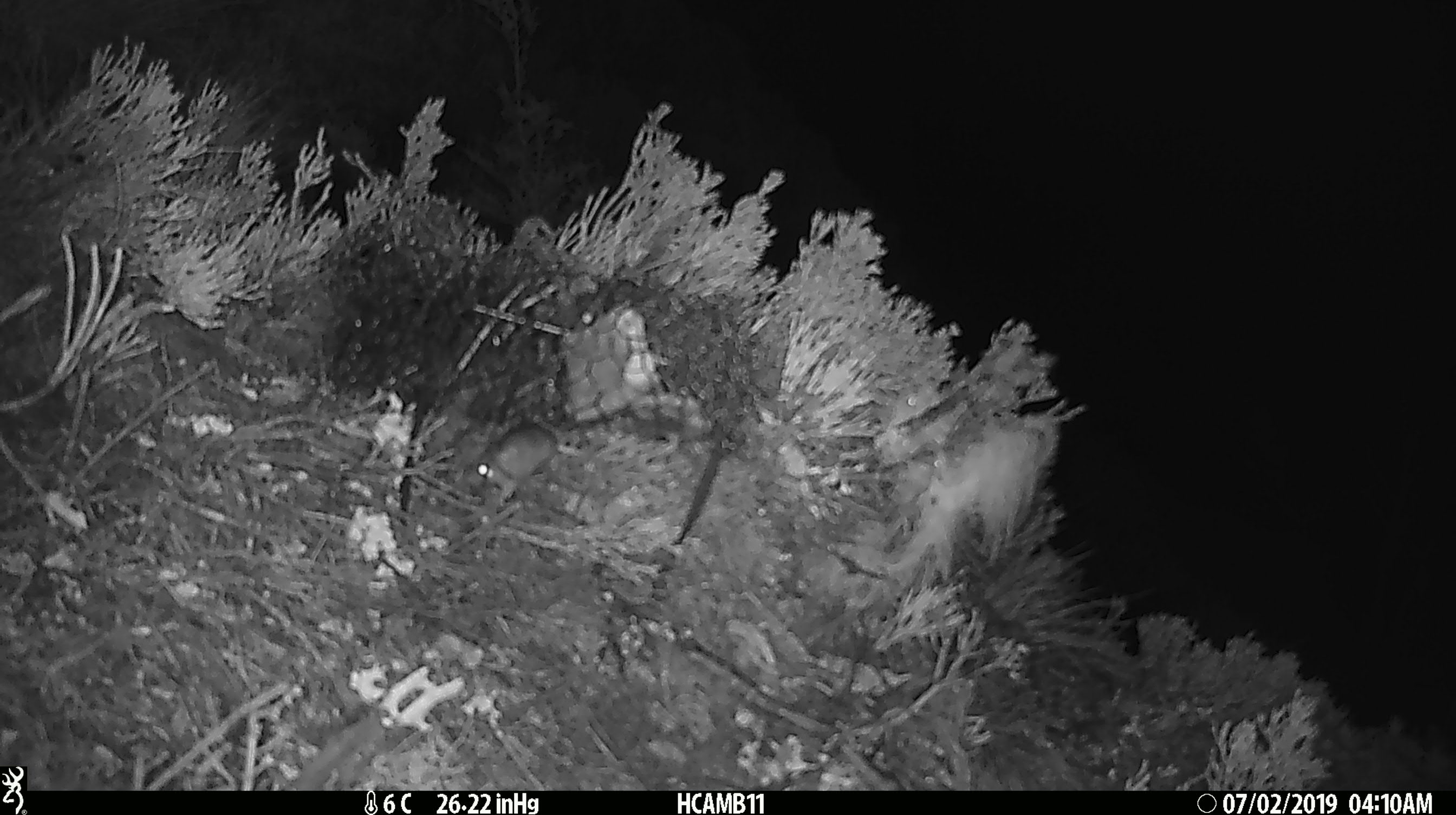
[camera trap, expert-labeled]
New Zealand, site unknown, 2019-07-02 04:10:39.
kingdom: Animalia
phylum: Chordata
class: Mammalia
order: Rodentia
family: Muridae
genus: Mus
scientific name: Mus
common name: mouse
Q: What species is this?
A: Mouse (Mus).